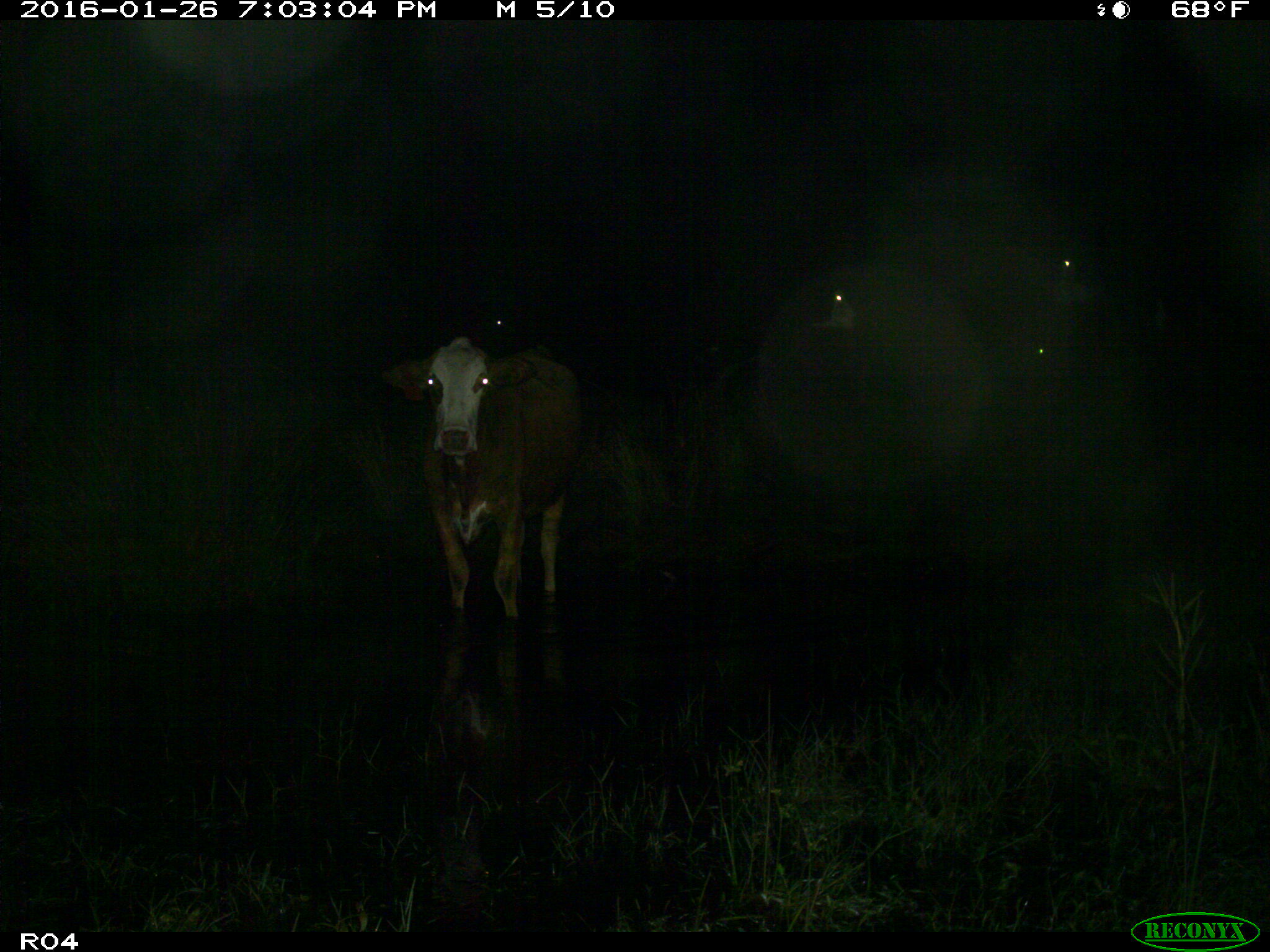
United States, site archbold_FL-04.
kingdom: Animalia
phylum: Chordata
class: Mammalia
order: Artiodactyla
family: Bovidae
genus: Bos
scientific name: Bos taurus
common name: domestic cow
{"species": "Bos taurus (domestic cow)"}